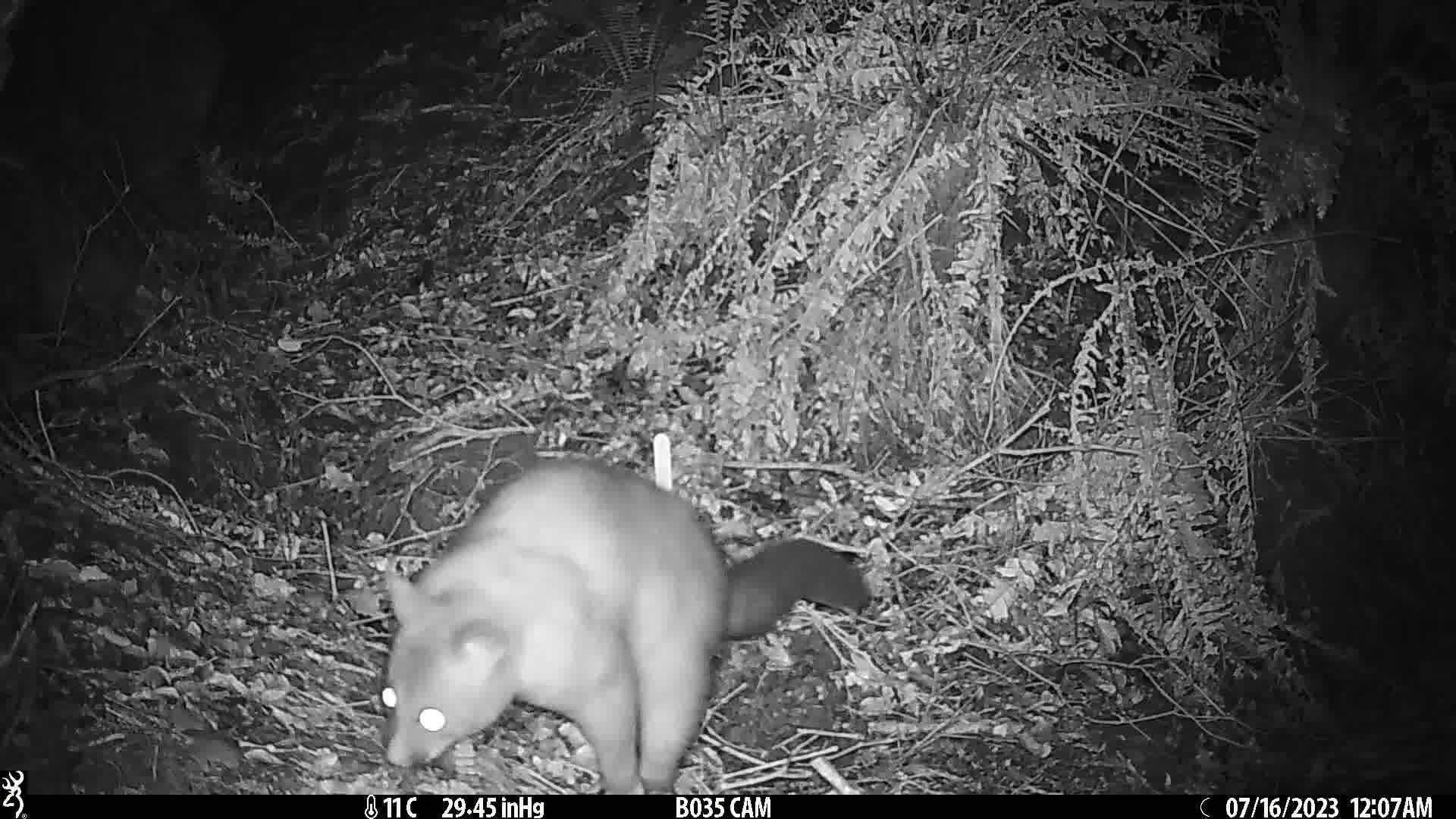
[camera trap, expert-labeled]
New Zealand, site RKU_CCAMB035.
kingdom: Animalia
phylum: Chordata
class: Mammalia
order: Diprotodontia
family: Phalangeridae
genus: Trichosurus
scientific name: Trichosurus vulpecula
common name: common brushtail possum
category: possum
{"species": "possum (common brushtail possum) (Trichosurus vulpecula)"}